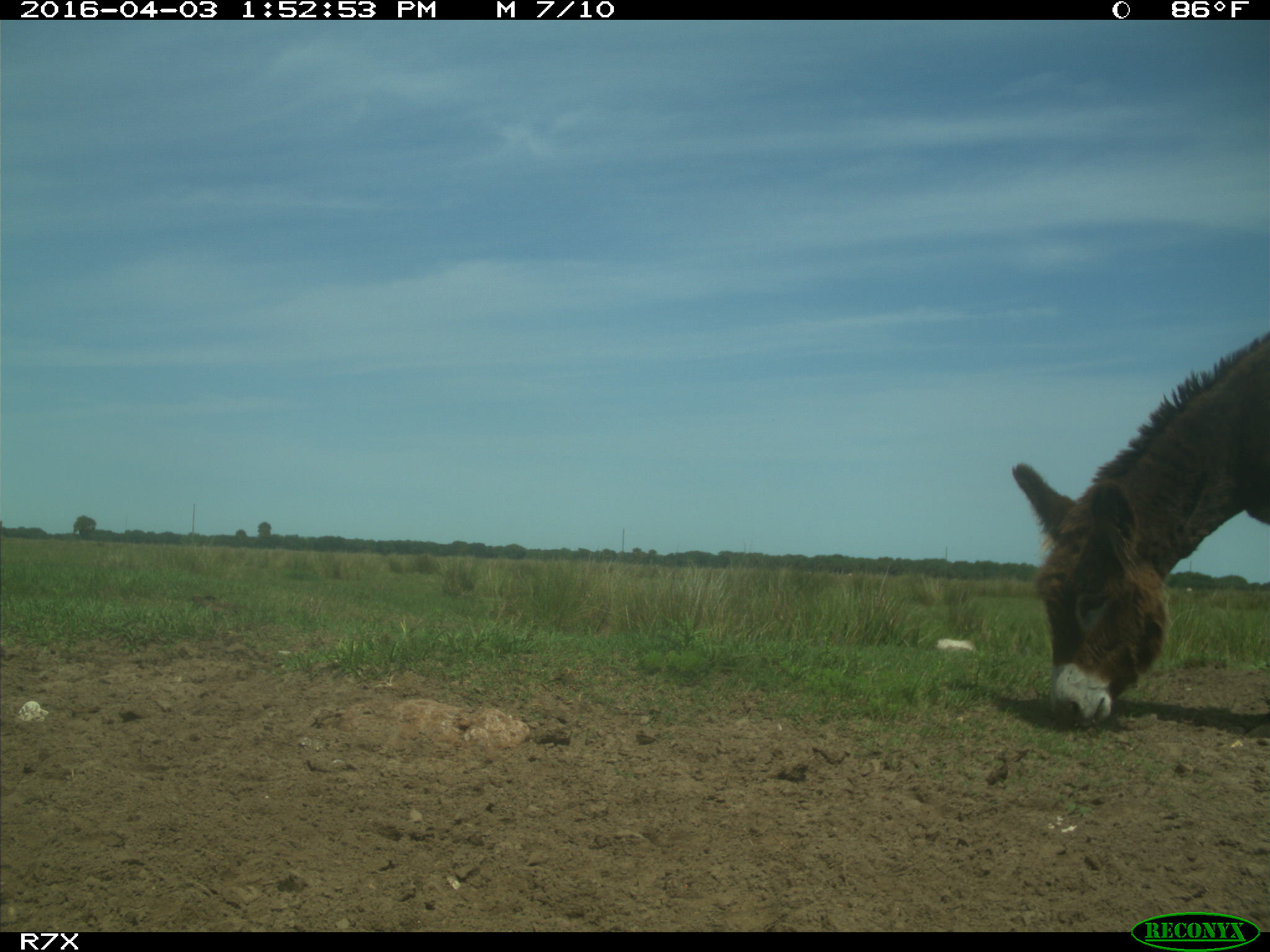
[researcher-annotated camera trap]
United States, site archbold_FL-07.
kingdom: Animalia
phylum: Chordata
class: Mammalia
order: Perissodactyla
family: Equidae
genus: Equus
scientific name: Equus africanus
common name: african wild ass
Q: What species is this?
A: Equus africanus (african wild ass).